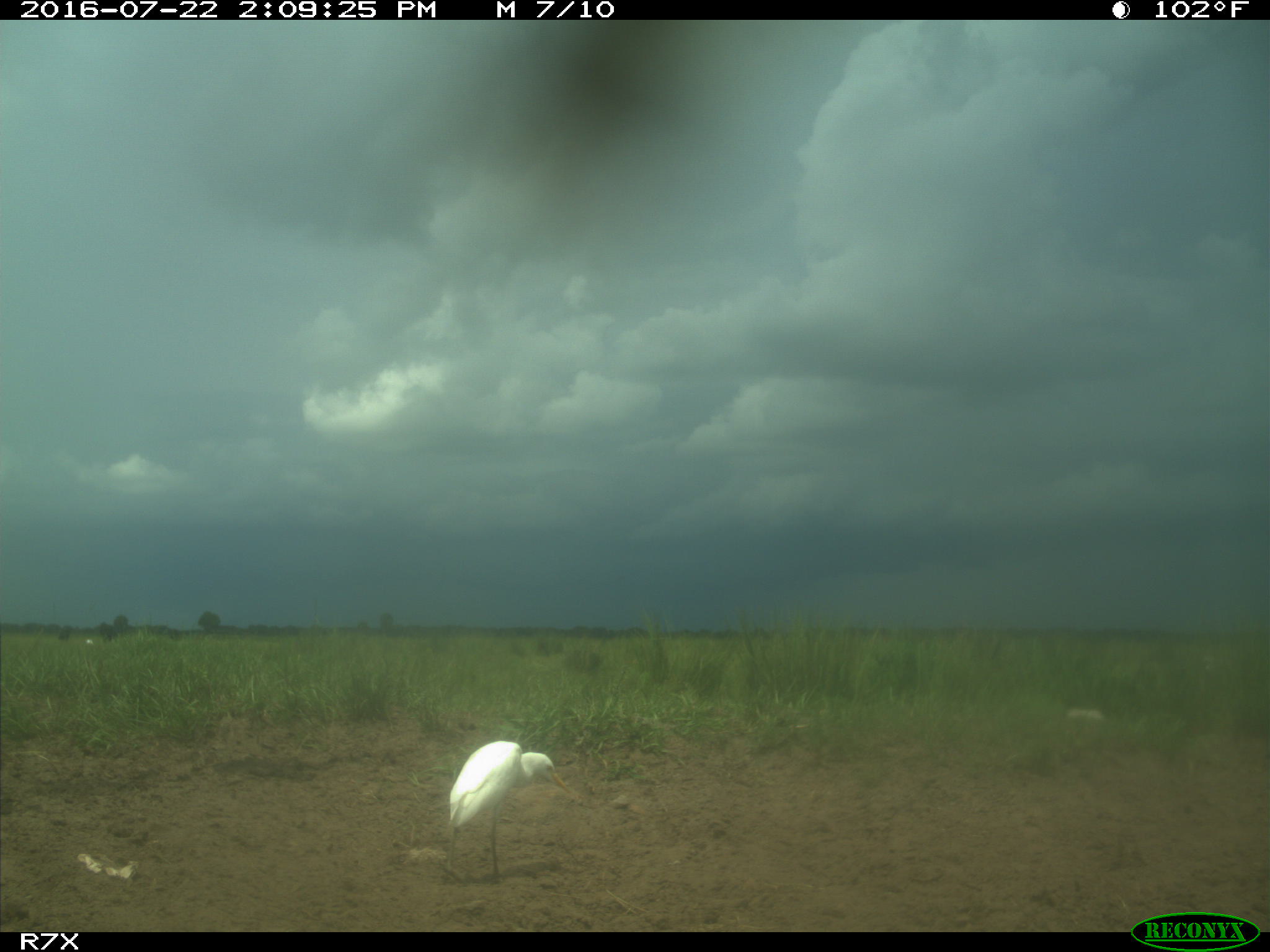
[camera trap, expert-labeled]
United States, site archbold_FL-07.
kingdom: Animalia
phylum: Chordata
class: Mammalia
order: Artiodactyla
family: Bovidae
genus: Bos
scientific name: Bos taurus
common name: domestic cow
Bos taurus (domestic cow).